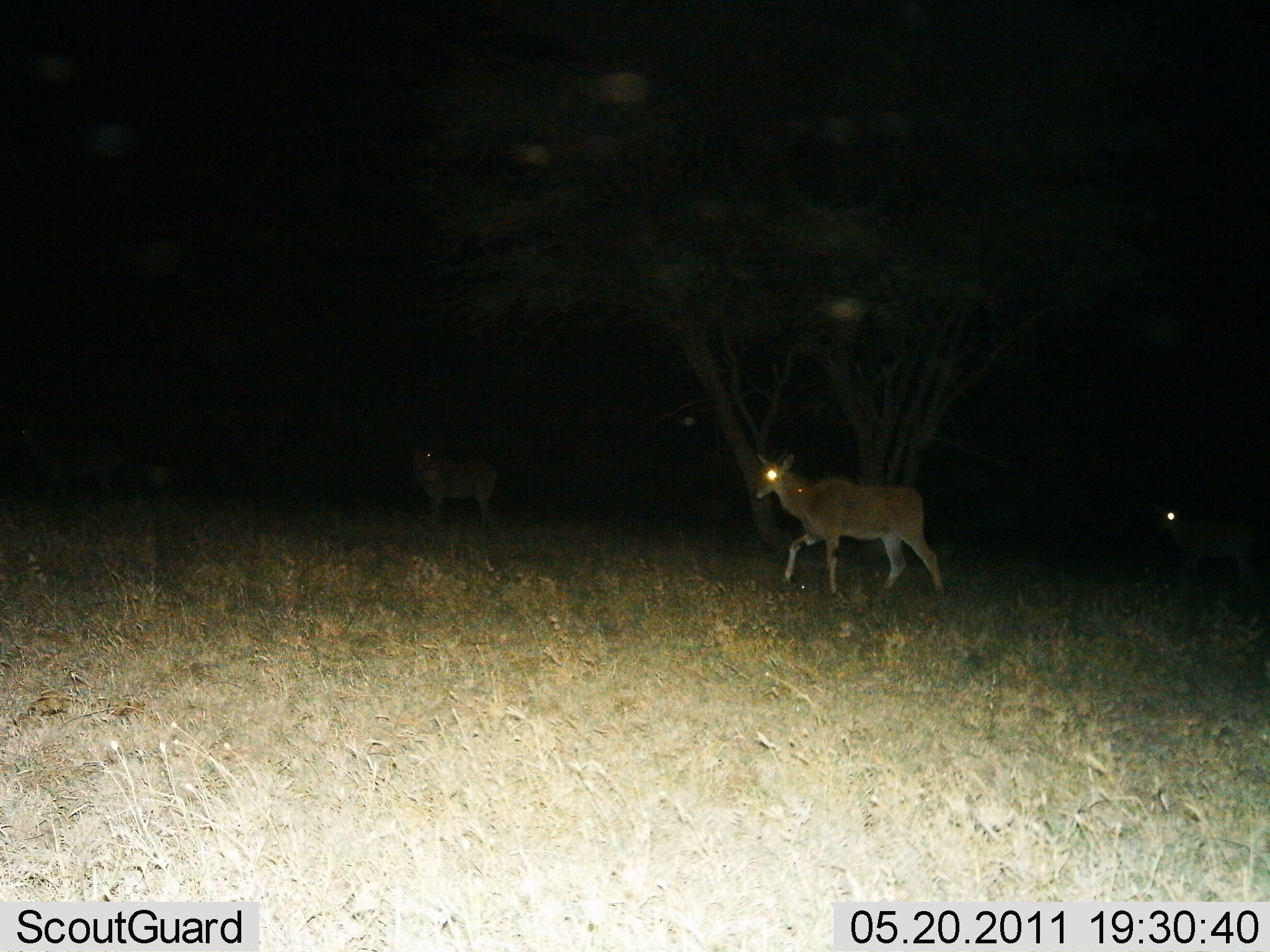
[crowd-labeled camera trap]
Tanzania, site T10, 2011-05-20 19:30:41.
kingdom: Animalia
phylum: Chordata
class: Mammalia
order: Artiodactyla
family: Bovidae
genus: Tragelaphus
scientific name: Tragelaphus oryx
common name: eland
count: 3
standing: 45%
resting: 0%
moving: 82%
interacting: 0%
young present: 9%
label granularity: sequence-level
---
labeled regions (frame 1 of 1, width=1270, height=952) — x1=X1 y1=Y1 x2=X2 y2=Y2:
animal: x1=754 y1=451 x2=948 y2=606; x1=1152 y1=505 x2=1258 y2=580; x1=411 y1=444 x2=499 y2=528